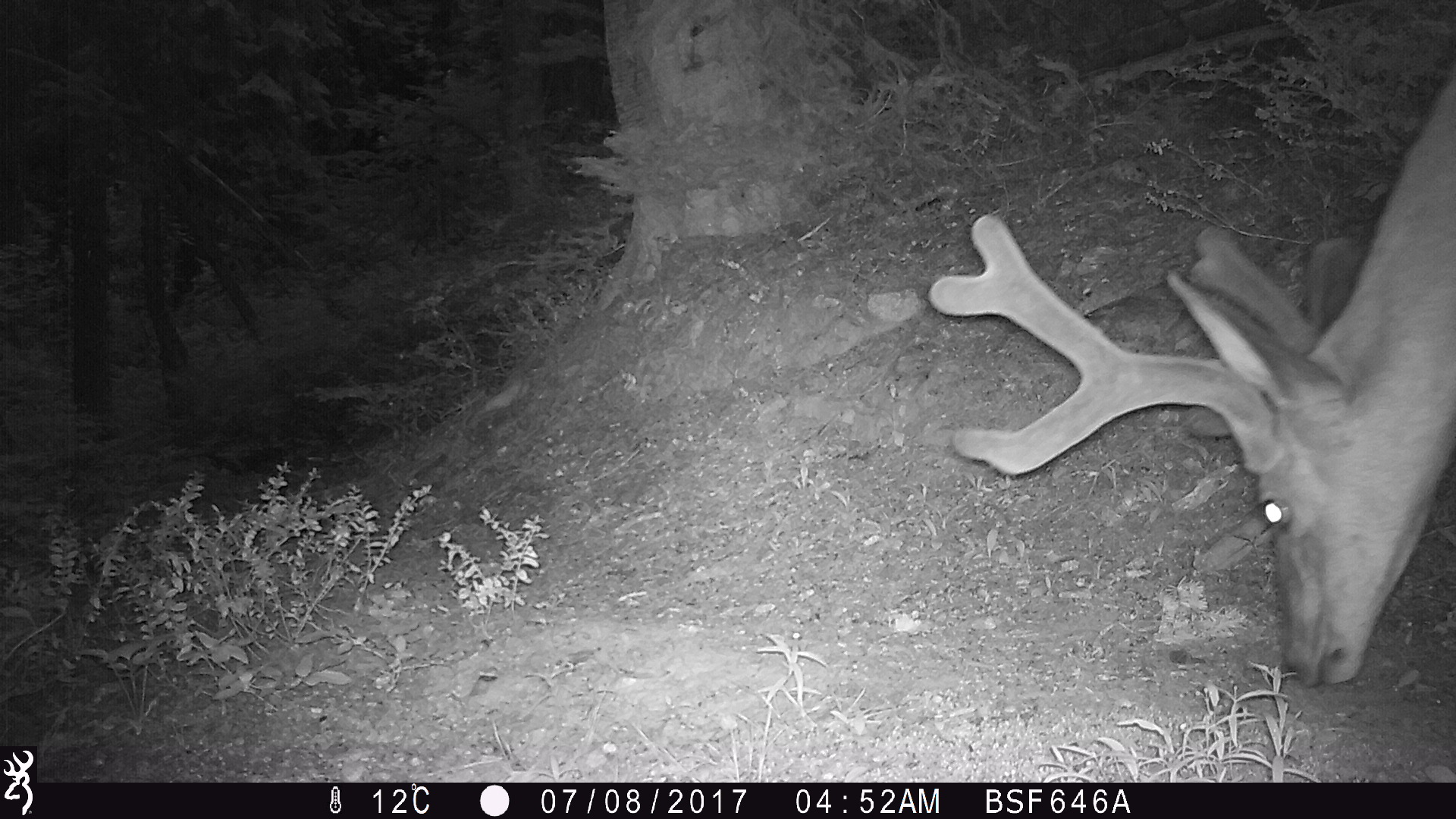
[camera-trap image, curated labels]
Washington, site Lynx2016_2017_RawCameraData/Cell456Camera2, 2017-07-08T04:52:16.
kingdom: Animalia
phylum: Chordata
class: Mammalia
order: Artiodactyla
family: Cervidae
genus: Odocoileus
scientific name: Odocoileus hemionus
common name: mule deer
Odocoileus hemionus (mule deer). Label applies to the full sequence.